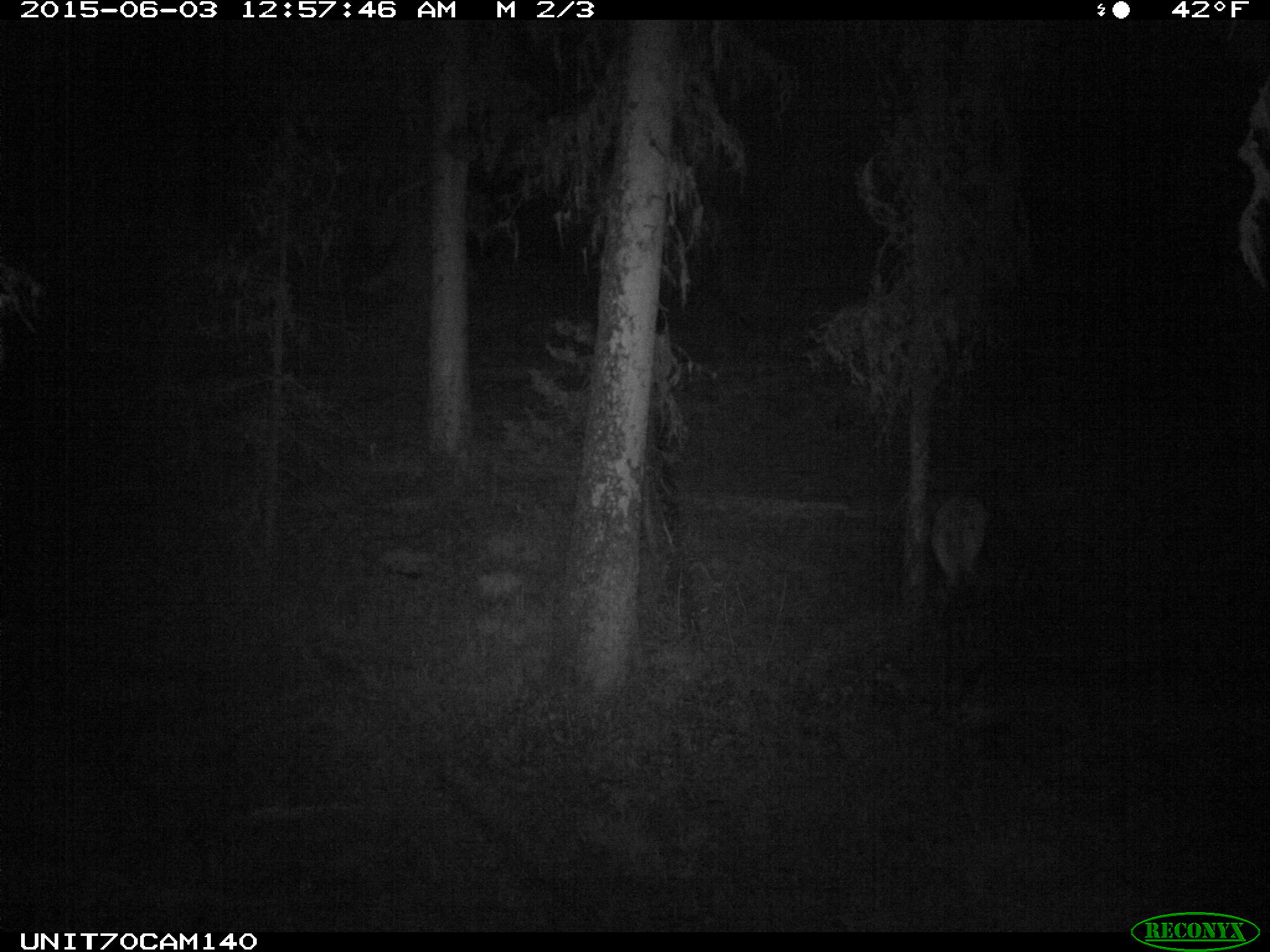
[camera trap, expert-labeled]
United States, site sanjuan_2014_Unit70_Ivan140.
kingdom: Animalia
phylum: Chordata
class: Mammalia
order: Artiodactyla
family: Cervidae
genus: Cervus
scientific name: Cervus elaphus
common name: red deer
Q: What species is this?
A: Cervus elaphus (red deer).